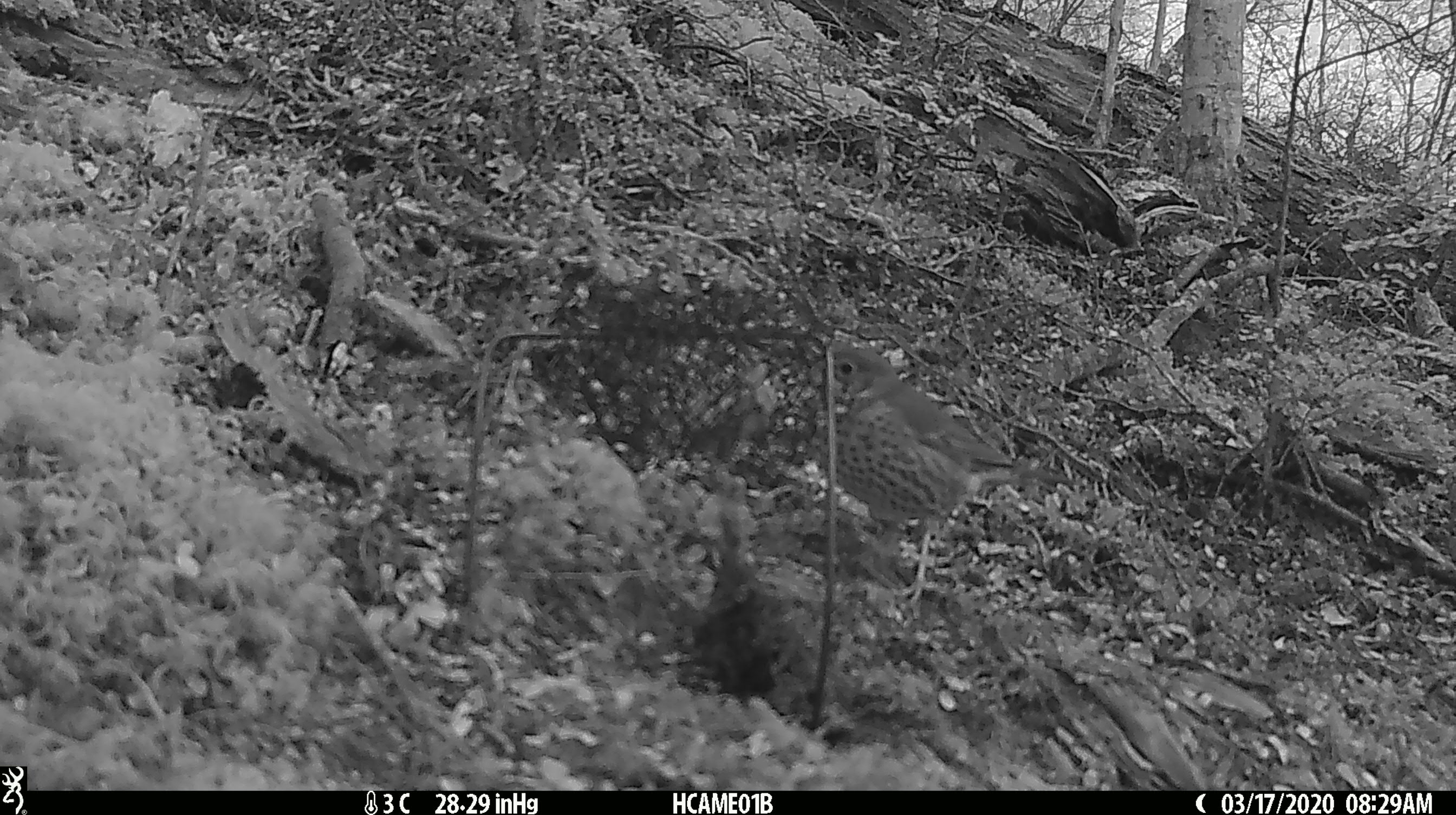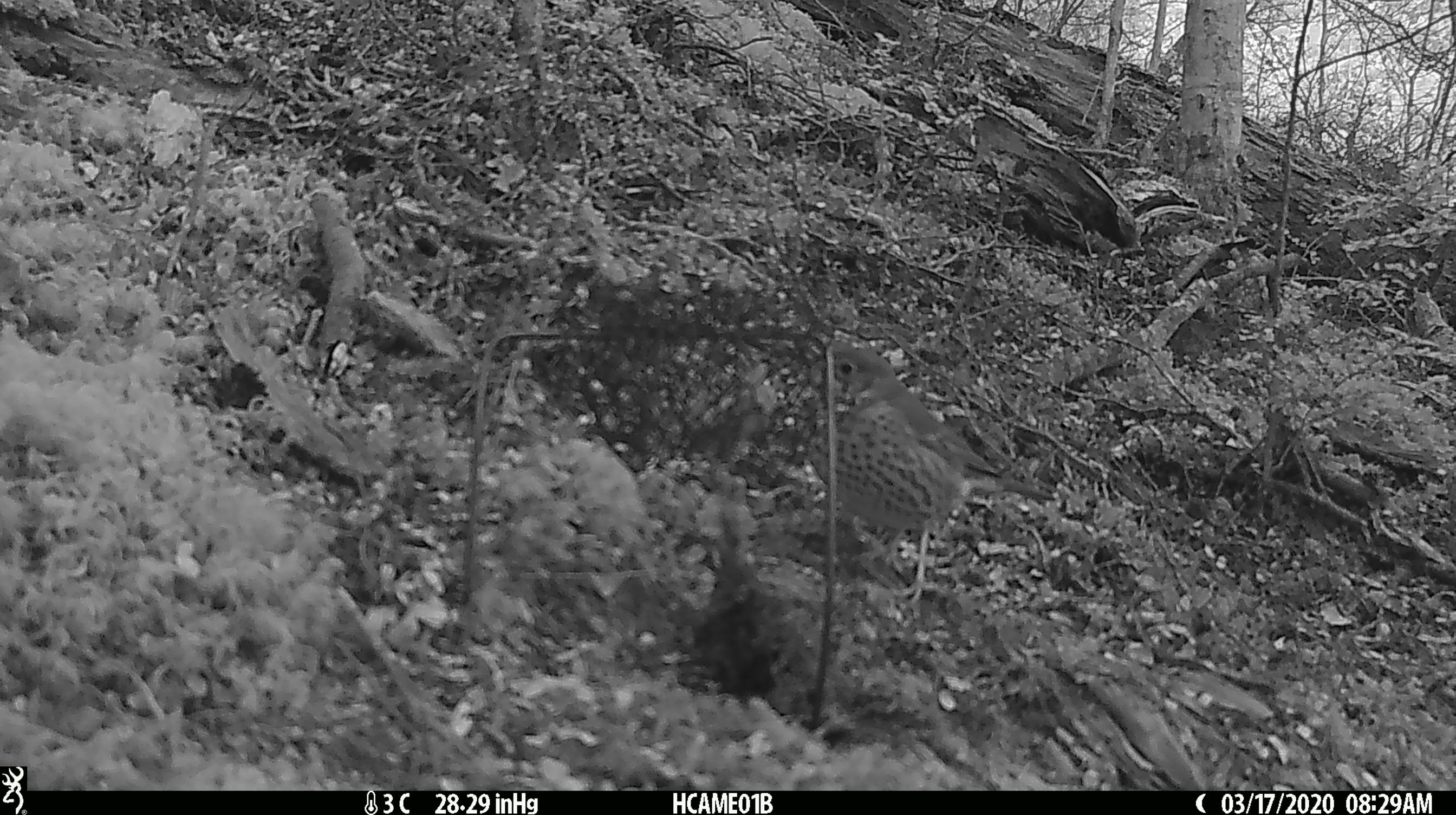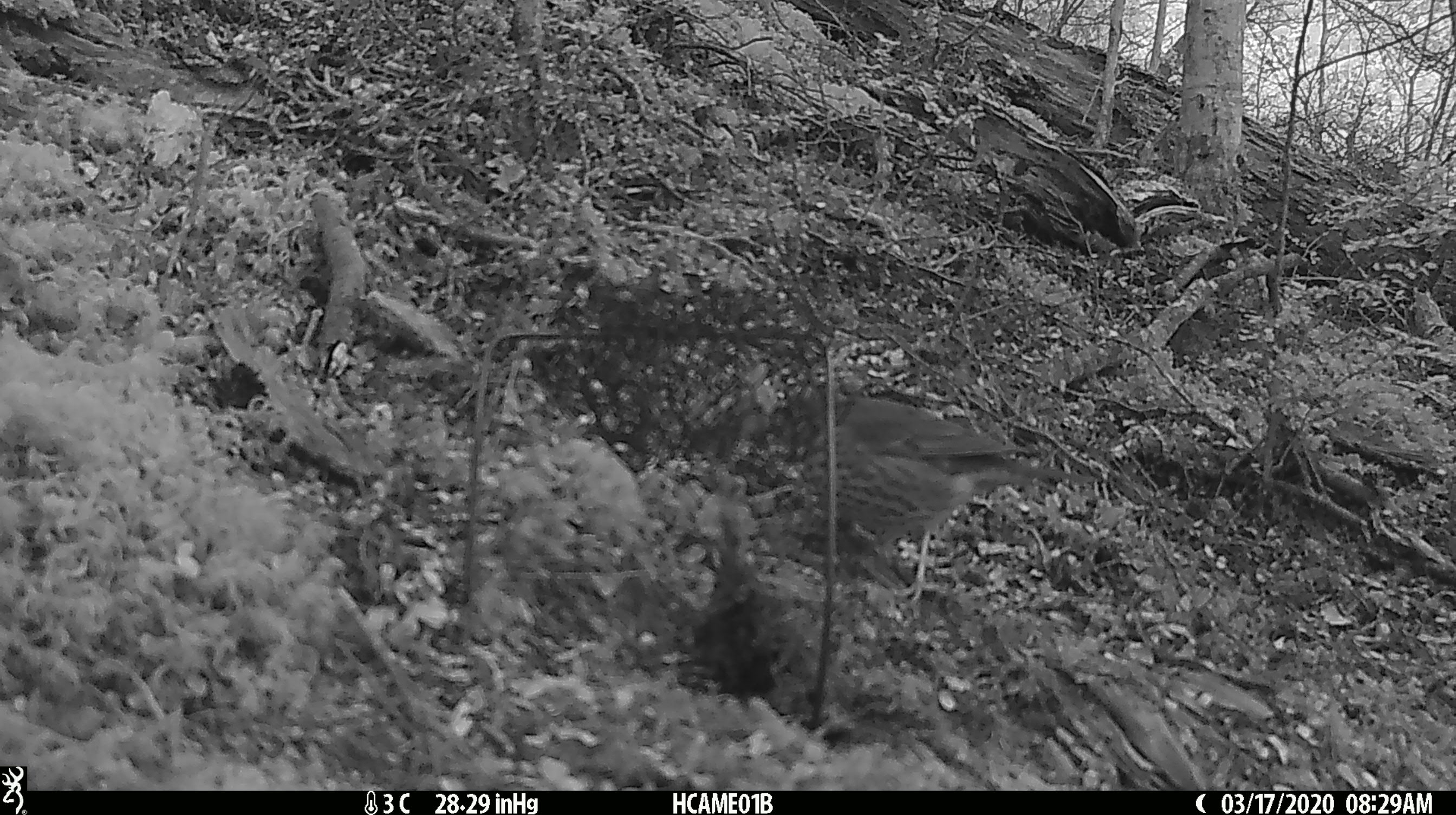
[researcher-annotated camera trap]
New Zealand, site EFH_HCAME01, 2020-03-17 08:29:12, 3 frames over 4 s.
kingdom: Animalia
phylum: Chordata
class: Aves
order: Passeriformes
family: Turdidae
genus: Turdus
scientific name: Turdus philomelos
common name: song thrush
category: thrush